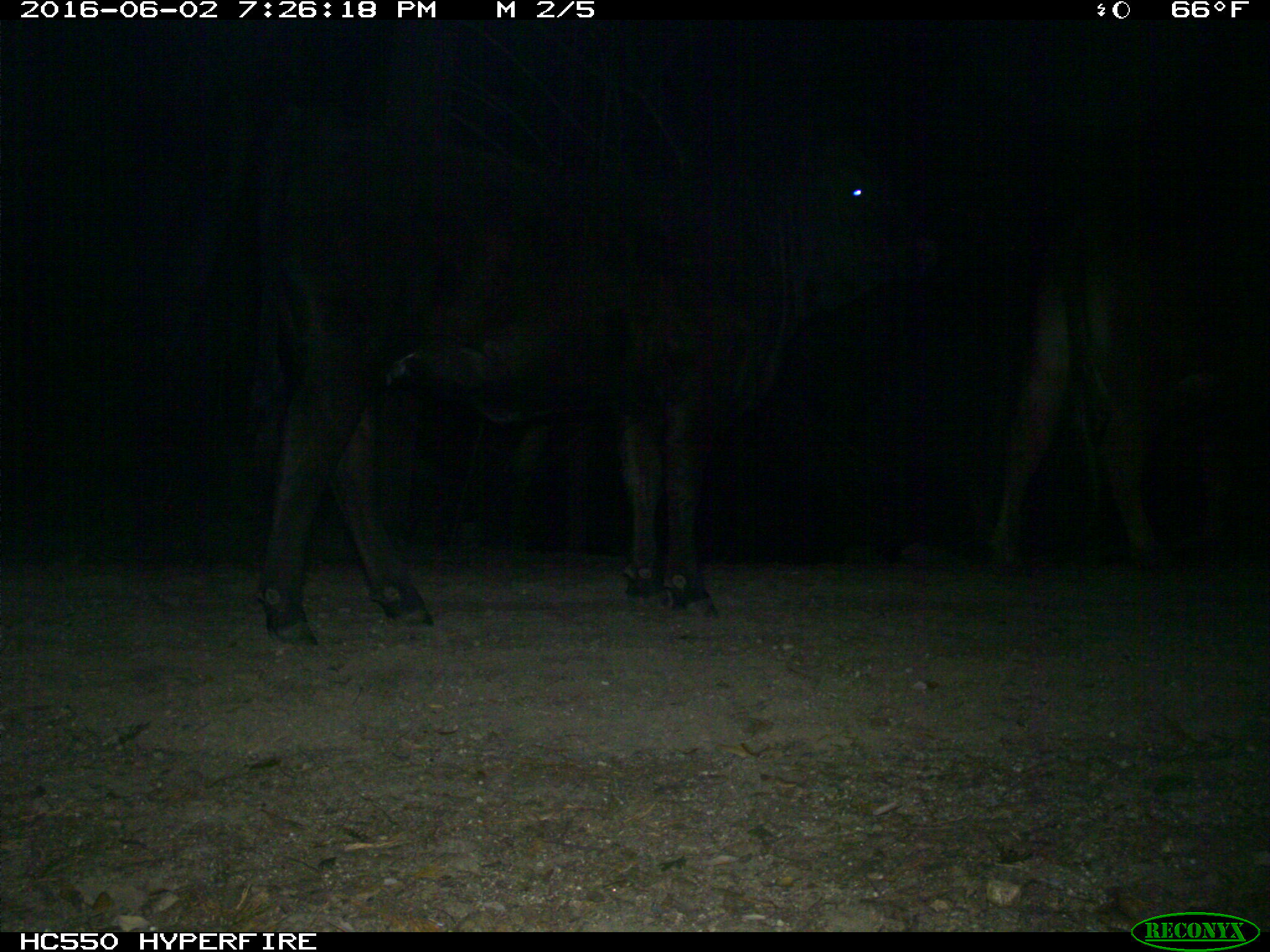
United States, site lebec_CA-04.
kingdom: Animalia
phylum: Chordata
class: Mammalia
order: Artiodactyla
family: Bovidae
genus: Bos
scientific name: Bos taurus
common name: domestic cow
Bos taurus (domestic cow).